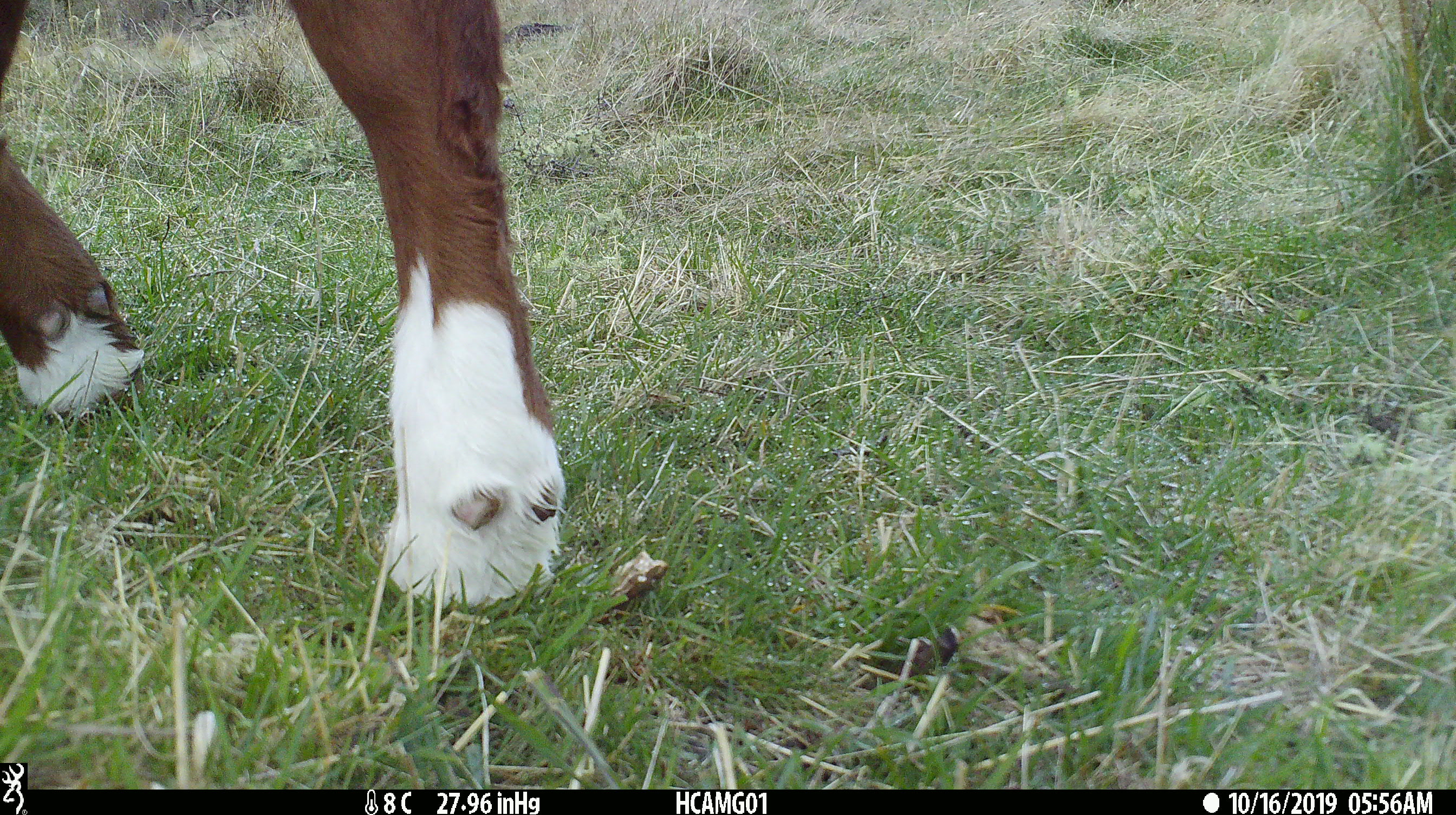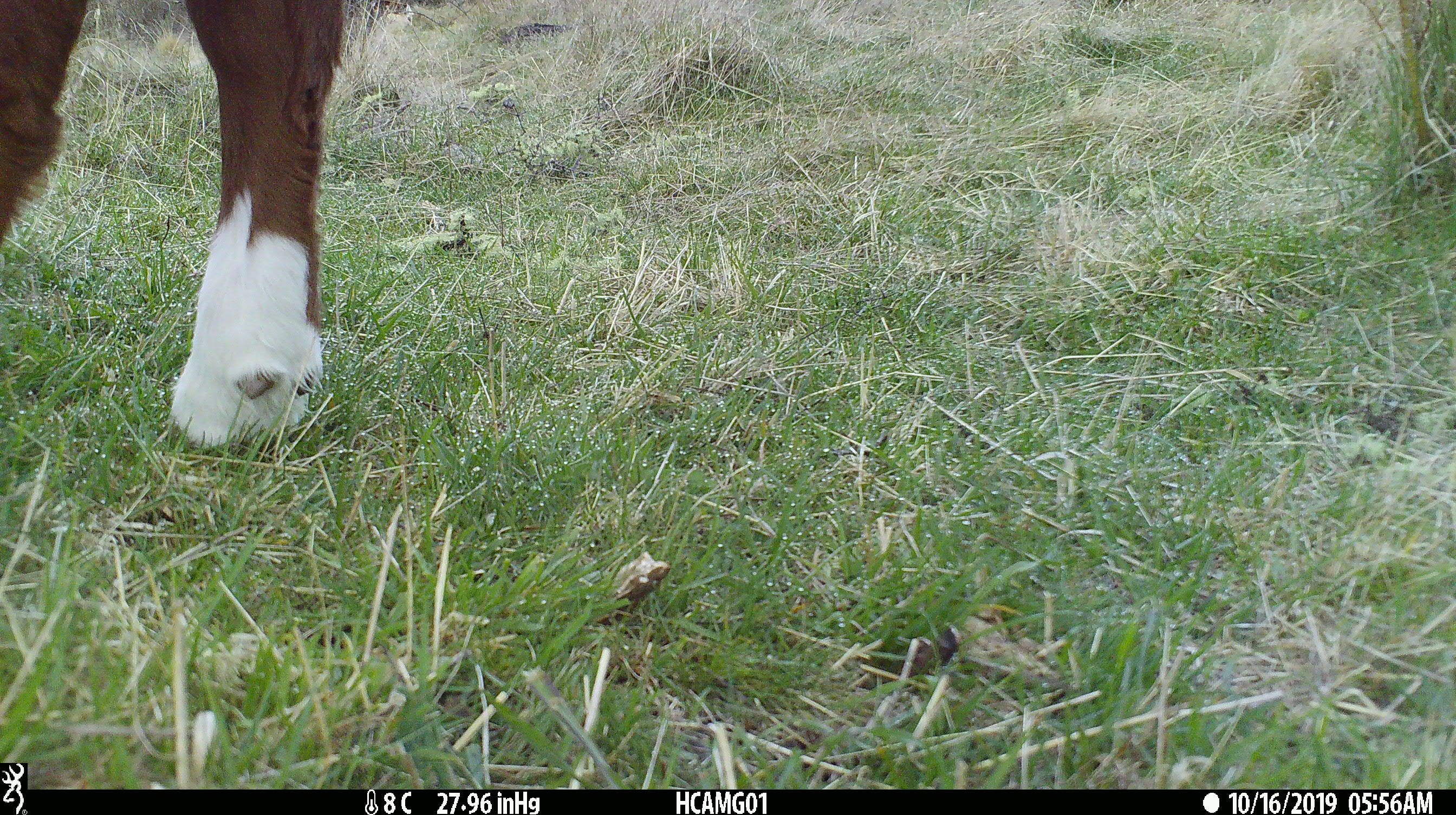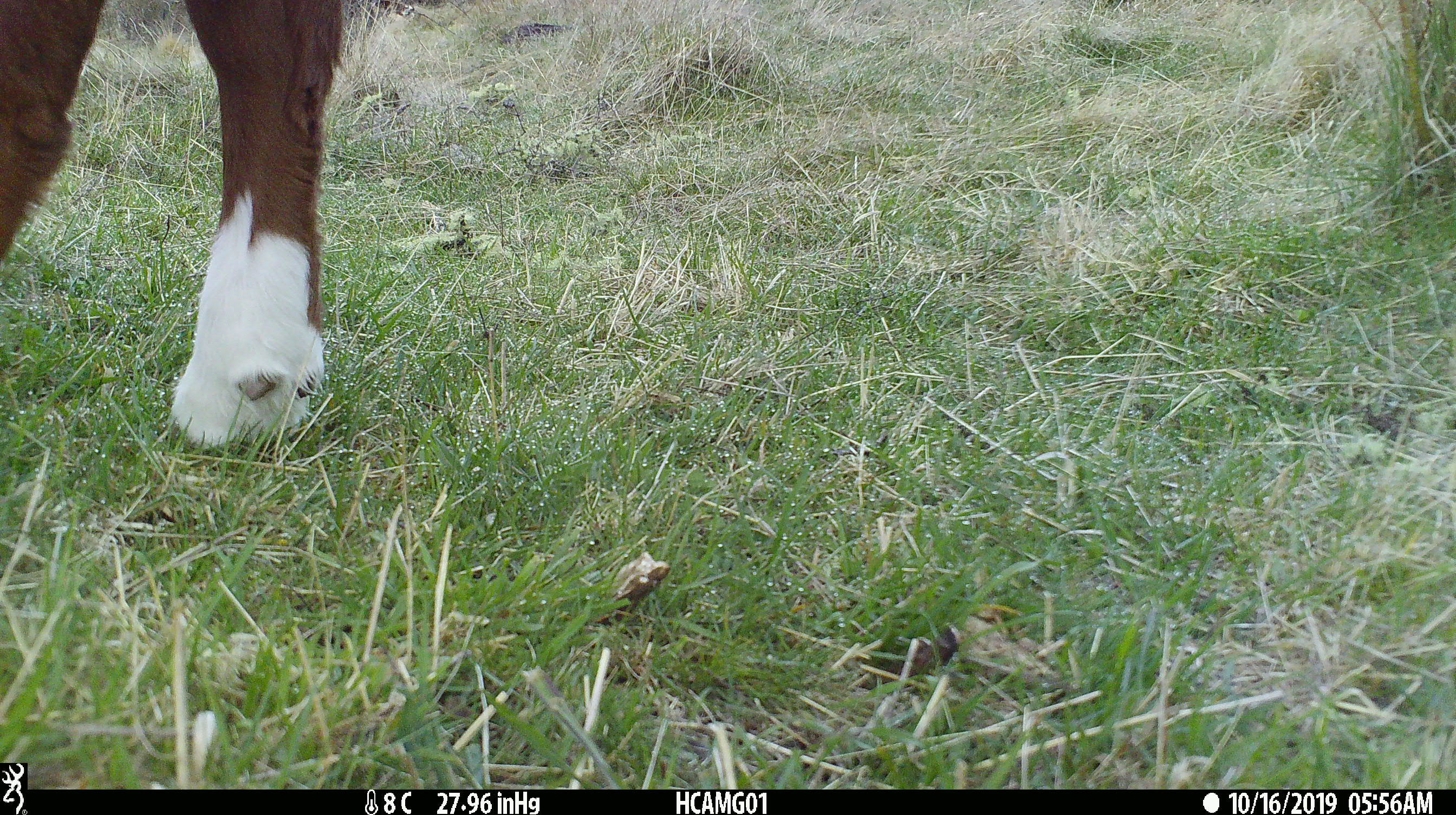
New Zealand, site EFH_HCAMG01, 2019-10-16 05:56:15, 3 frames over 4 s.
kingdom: Animalia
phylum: Chordata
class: Mammalia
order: Artiodactyla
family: Bovidae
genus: Bos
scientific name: Bos taurus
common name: domestic cow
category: cow